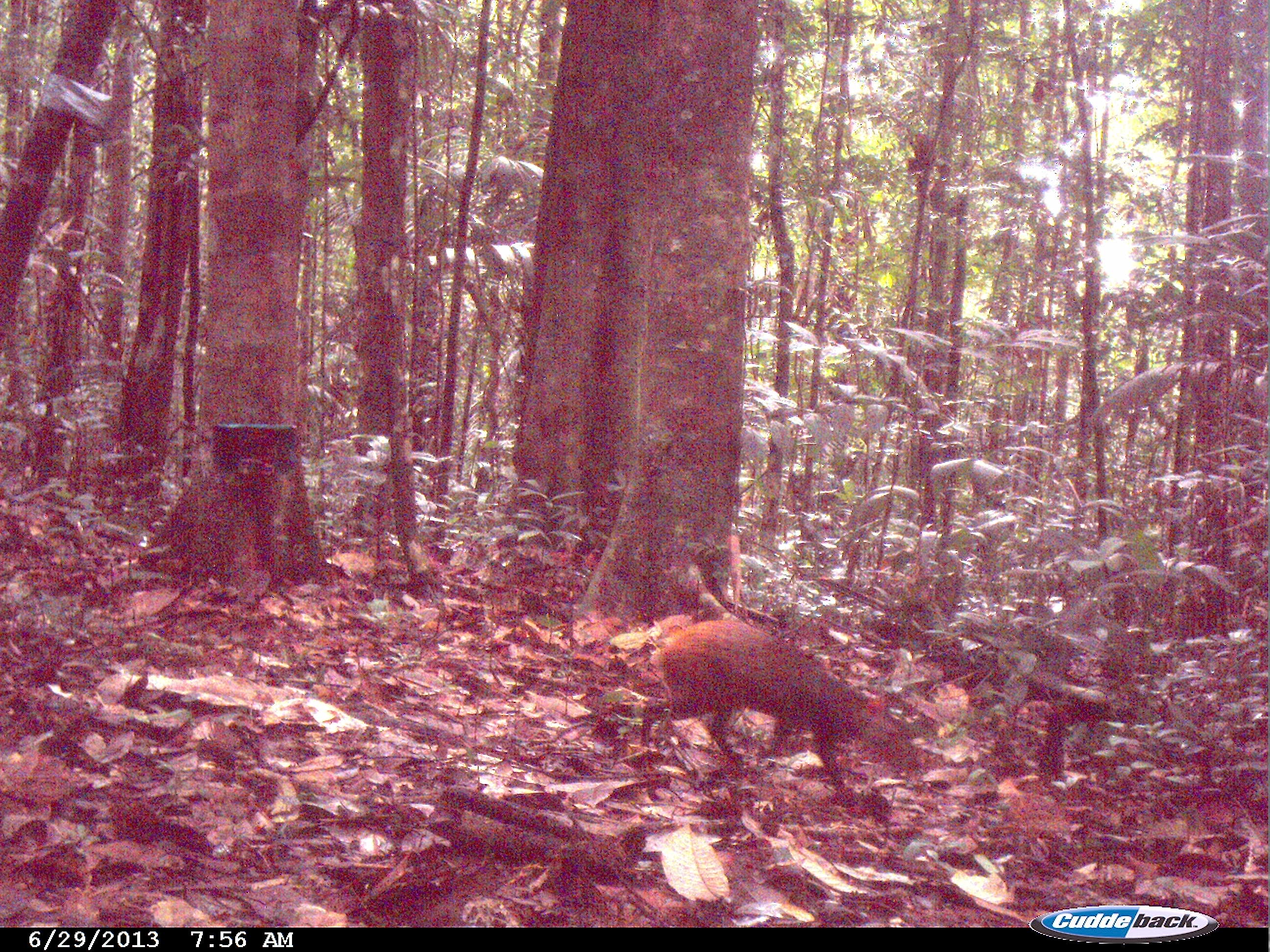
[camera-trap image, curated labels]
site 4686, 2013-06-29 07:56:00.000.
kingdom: Animalia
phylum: Chordata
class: Mammalia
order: Rodentia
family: Dasyproctidae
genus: Dasyprocta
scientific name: Dasyprocta leporina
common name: red-rumped agouti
Dasyprocta leporina (red-rumped agouti), count 1, age adult.